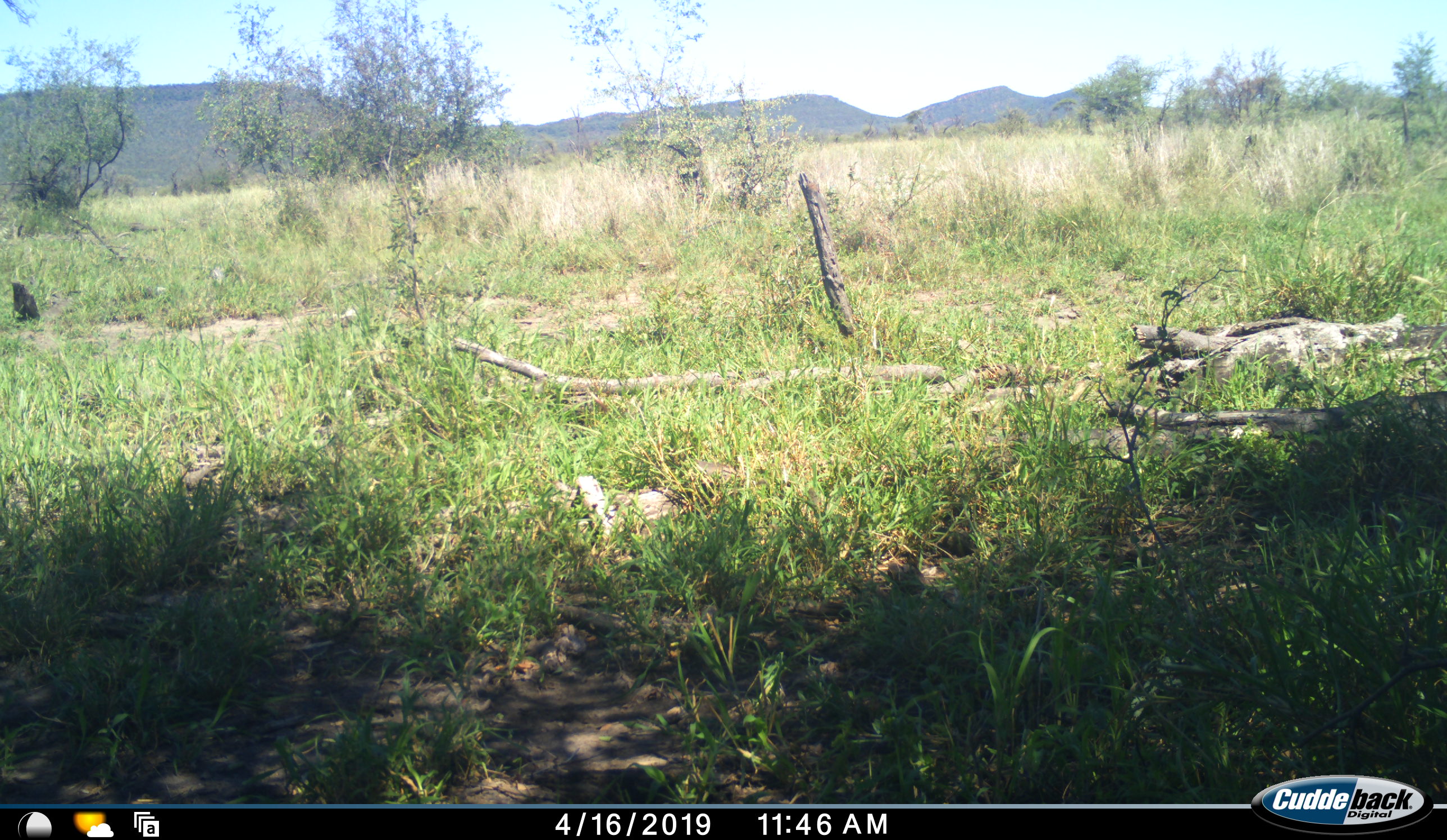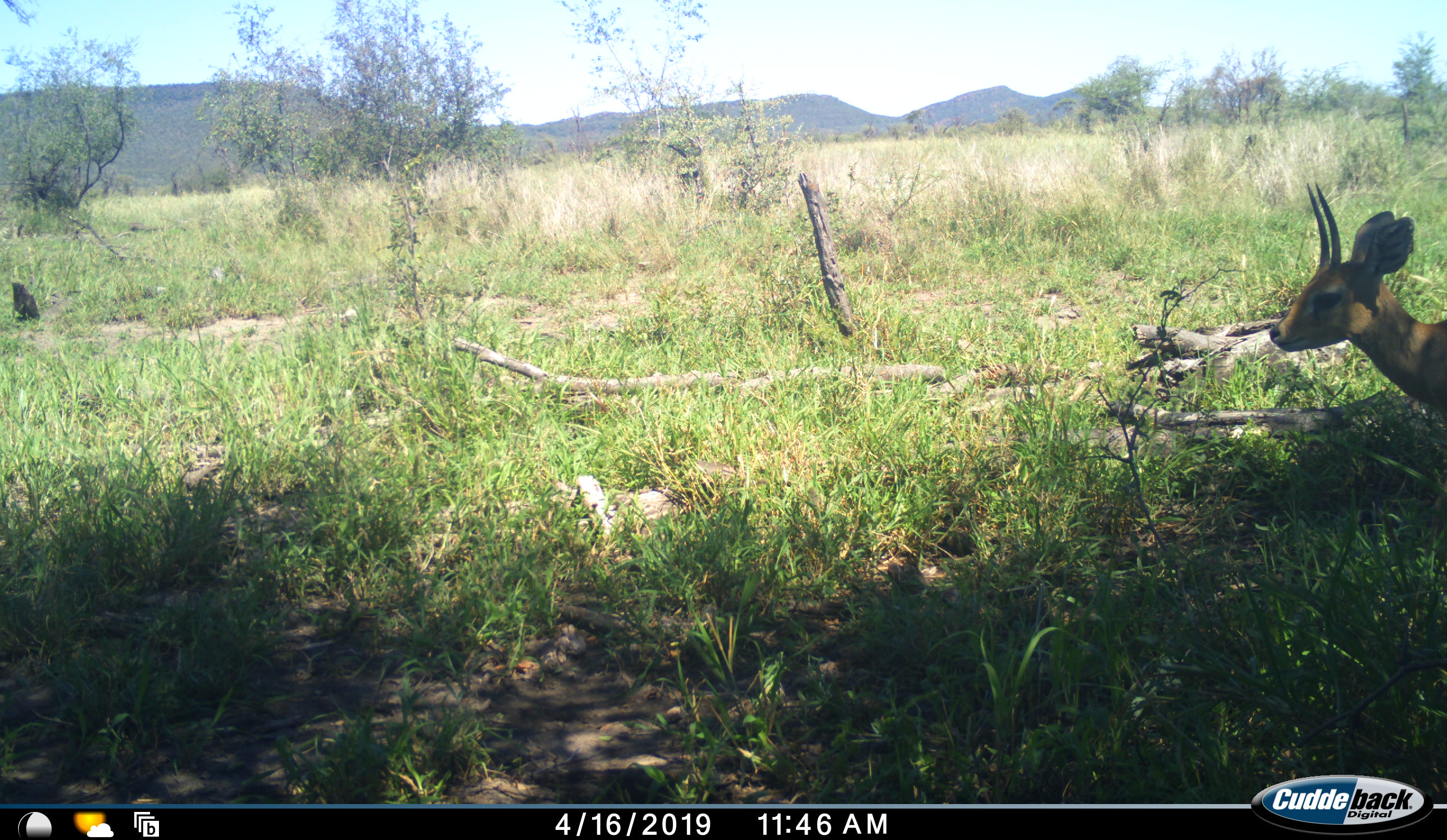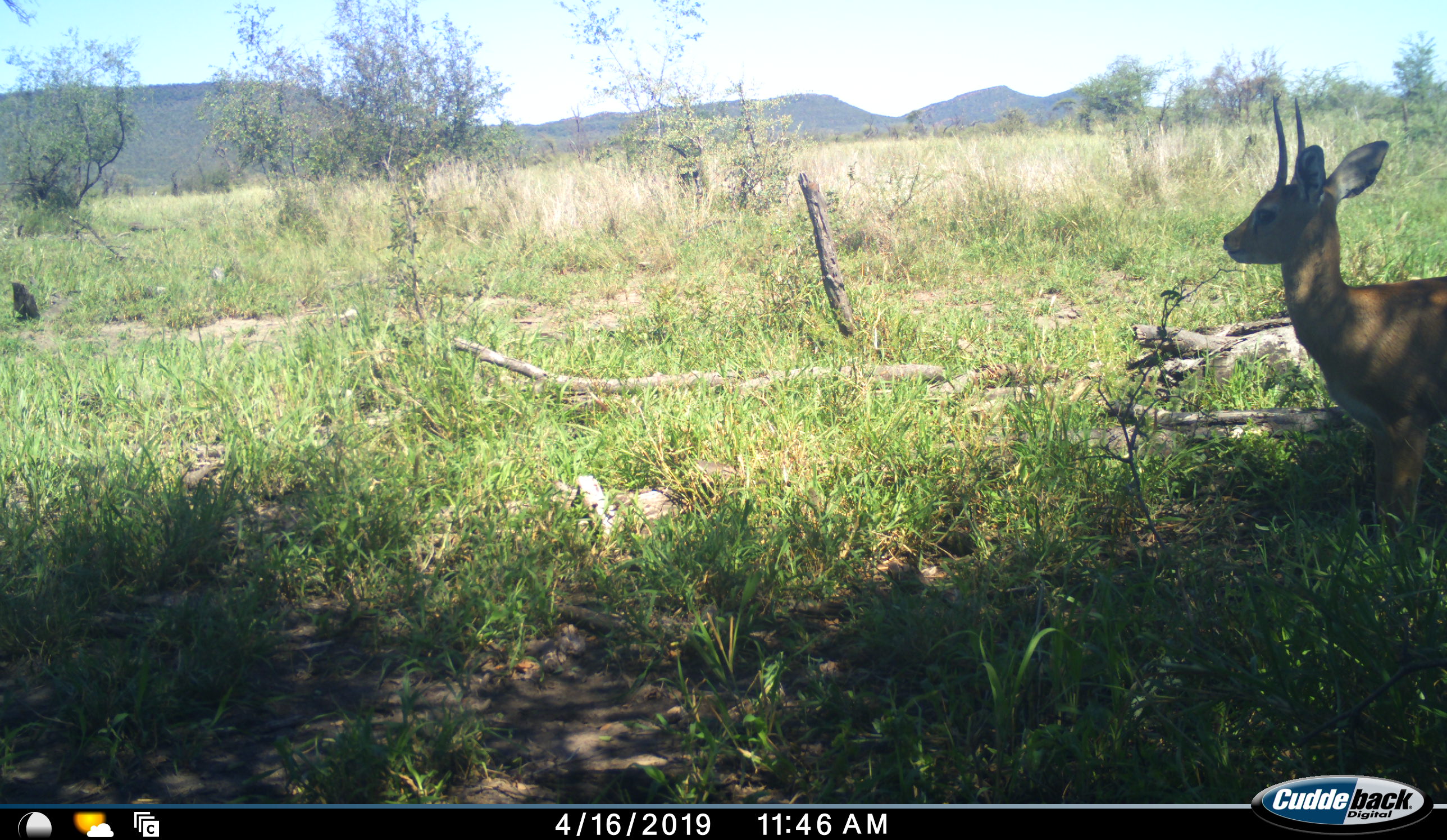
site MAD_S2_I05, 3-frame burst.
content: unidentified animal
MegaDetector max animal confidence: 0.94